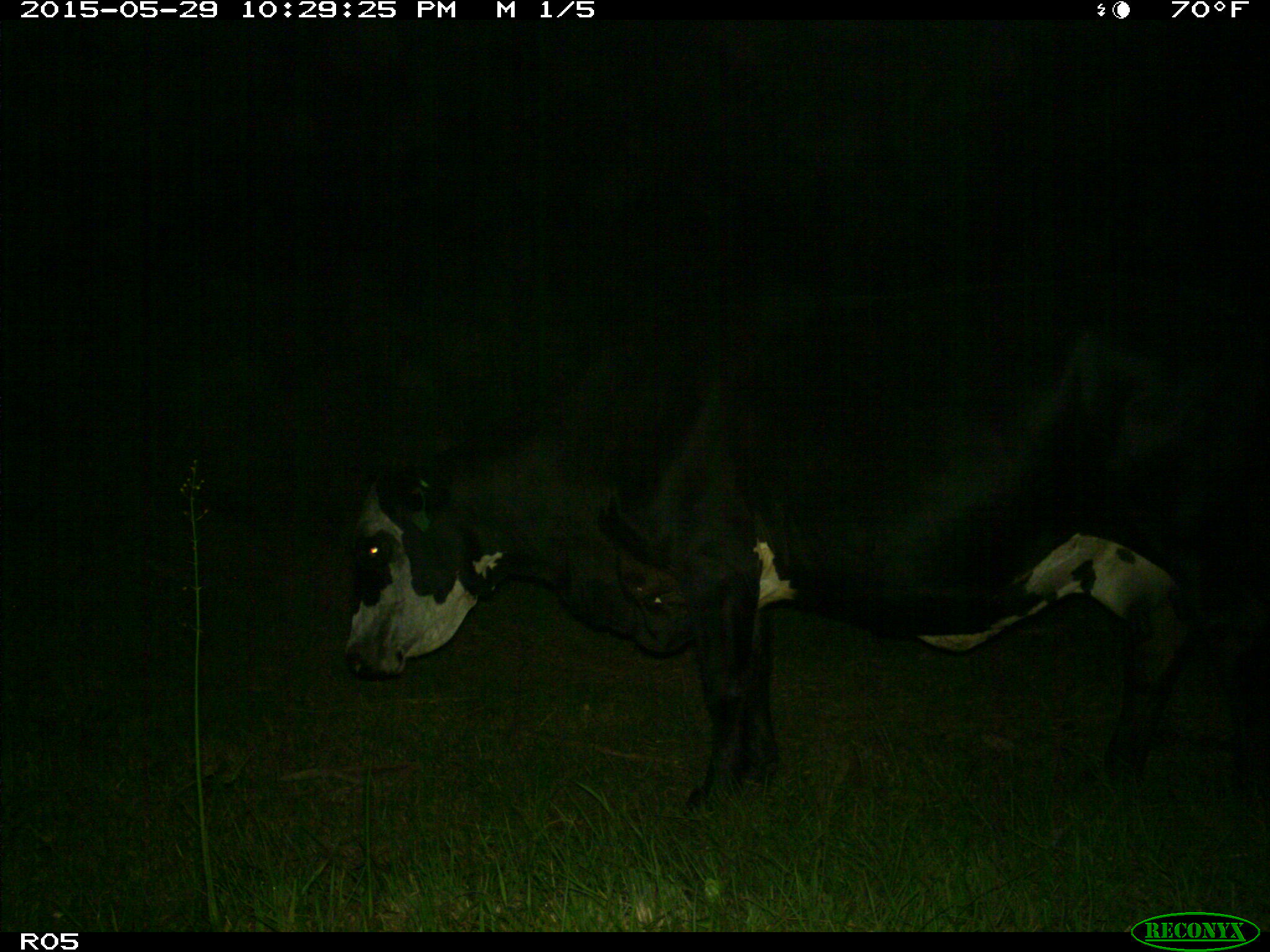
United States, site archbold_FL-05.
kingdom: Animalia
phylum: Chordata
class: Mammalia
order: Artiodactyla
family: Bovidae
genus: Bos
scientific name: Bos taurus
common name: domestic cow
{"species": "Bos taurus (domestic cow)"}